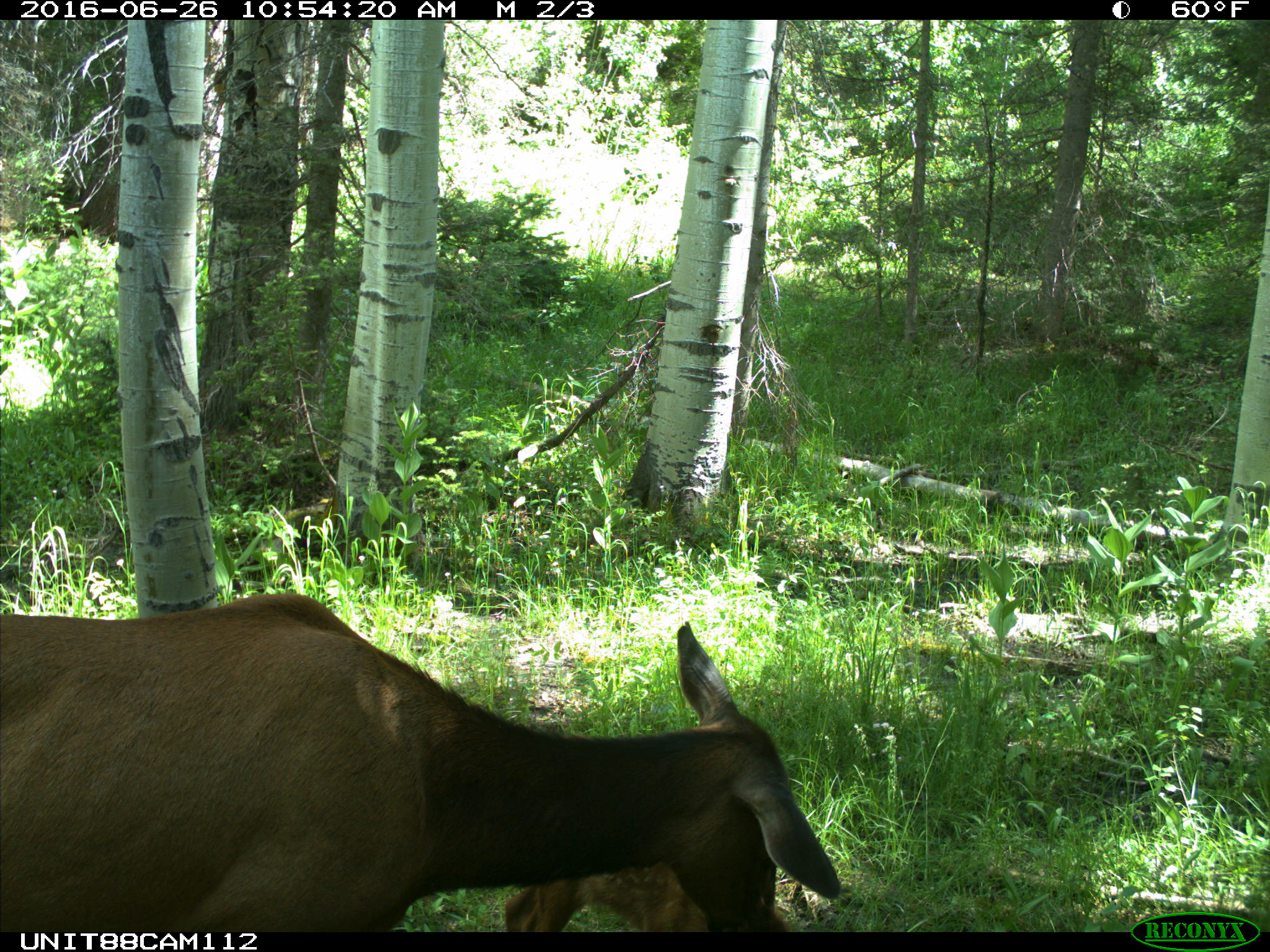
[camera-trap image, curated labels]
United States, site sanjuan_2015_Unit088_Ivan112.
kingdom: Animalia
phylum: Chordata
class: Mammalia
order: Artiodactyla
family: Cervidae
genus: Cervus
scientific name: Cervus elaphus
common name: red deer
Cervus elaphus (red deer).